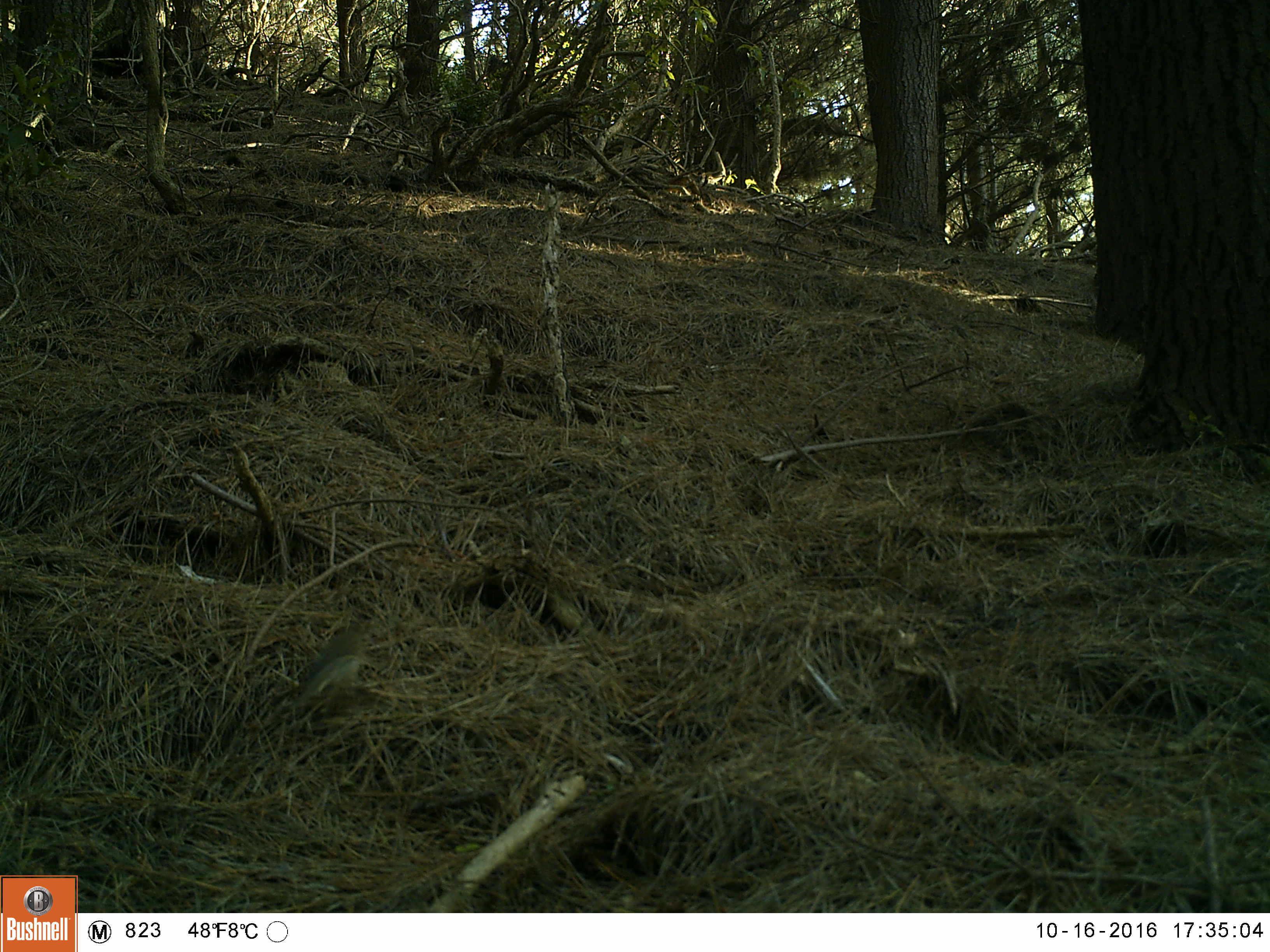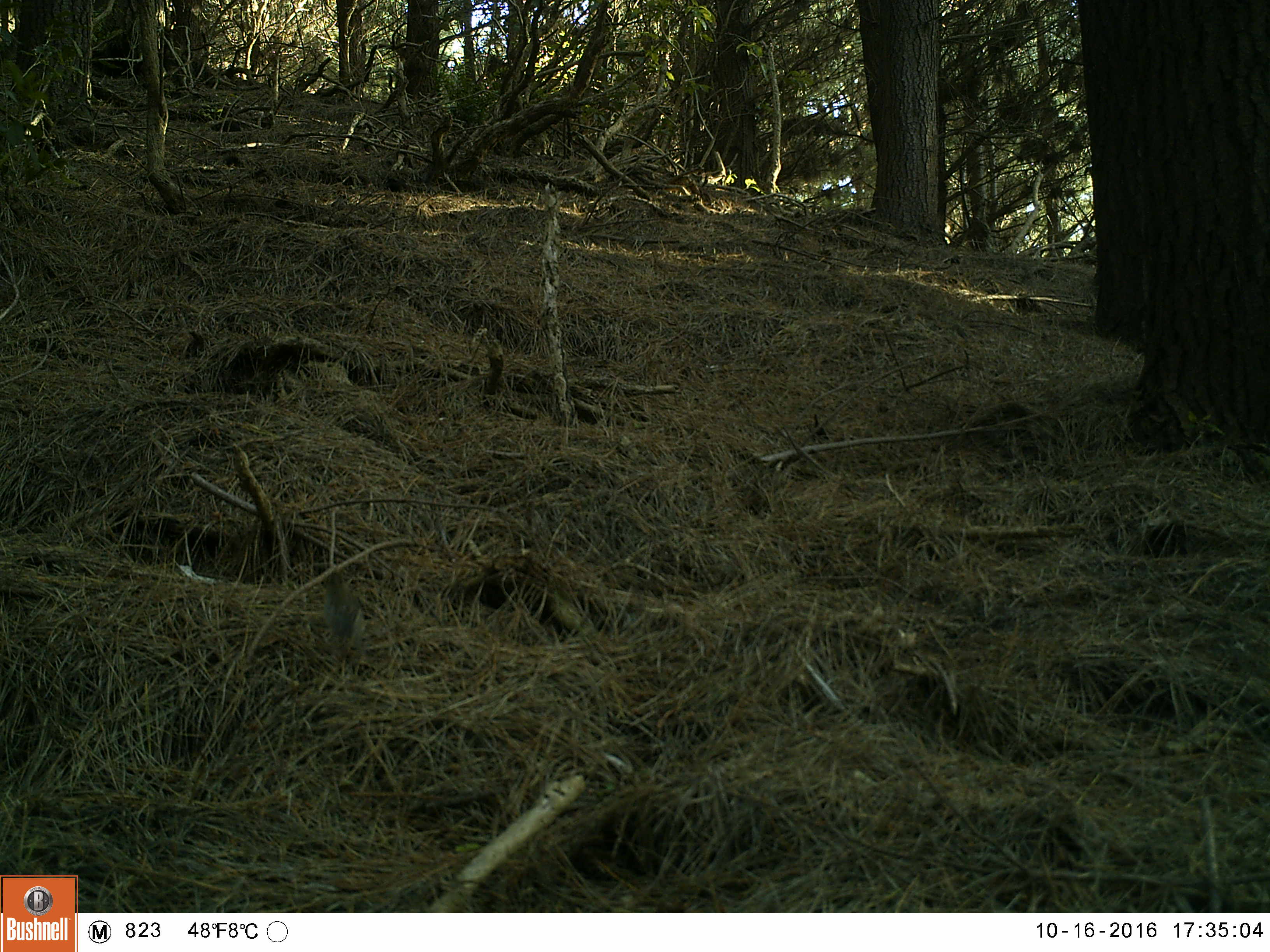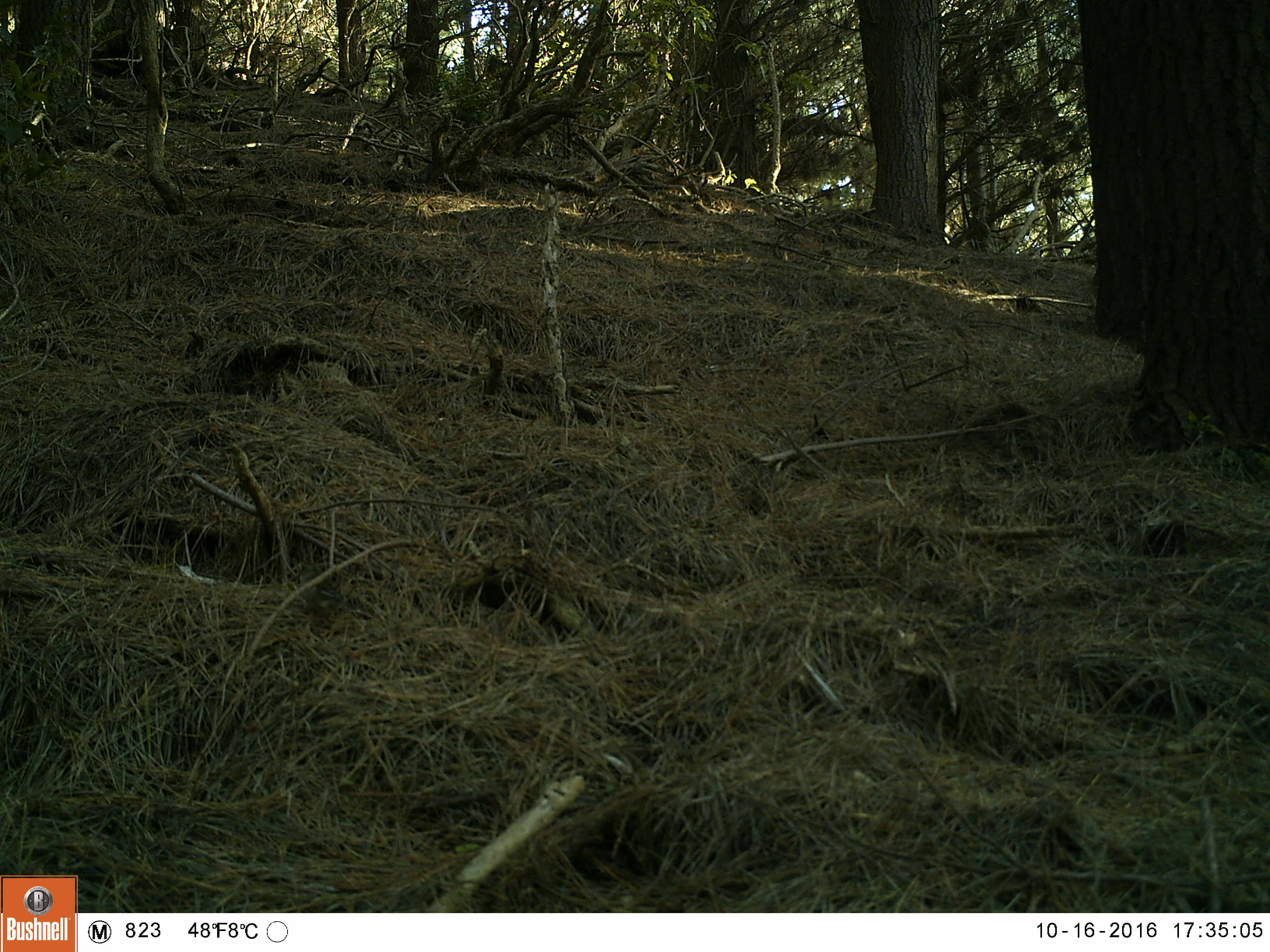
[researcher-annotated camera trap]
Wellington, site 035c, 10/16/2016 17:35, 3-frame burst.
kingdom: Animalia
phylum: Chordata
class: Aves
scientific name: Aves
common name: bird